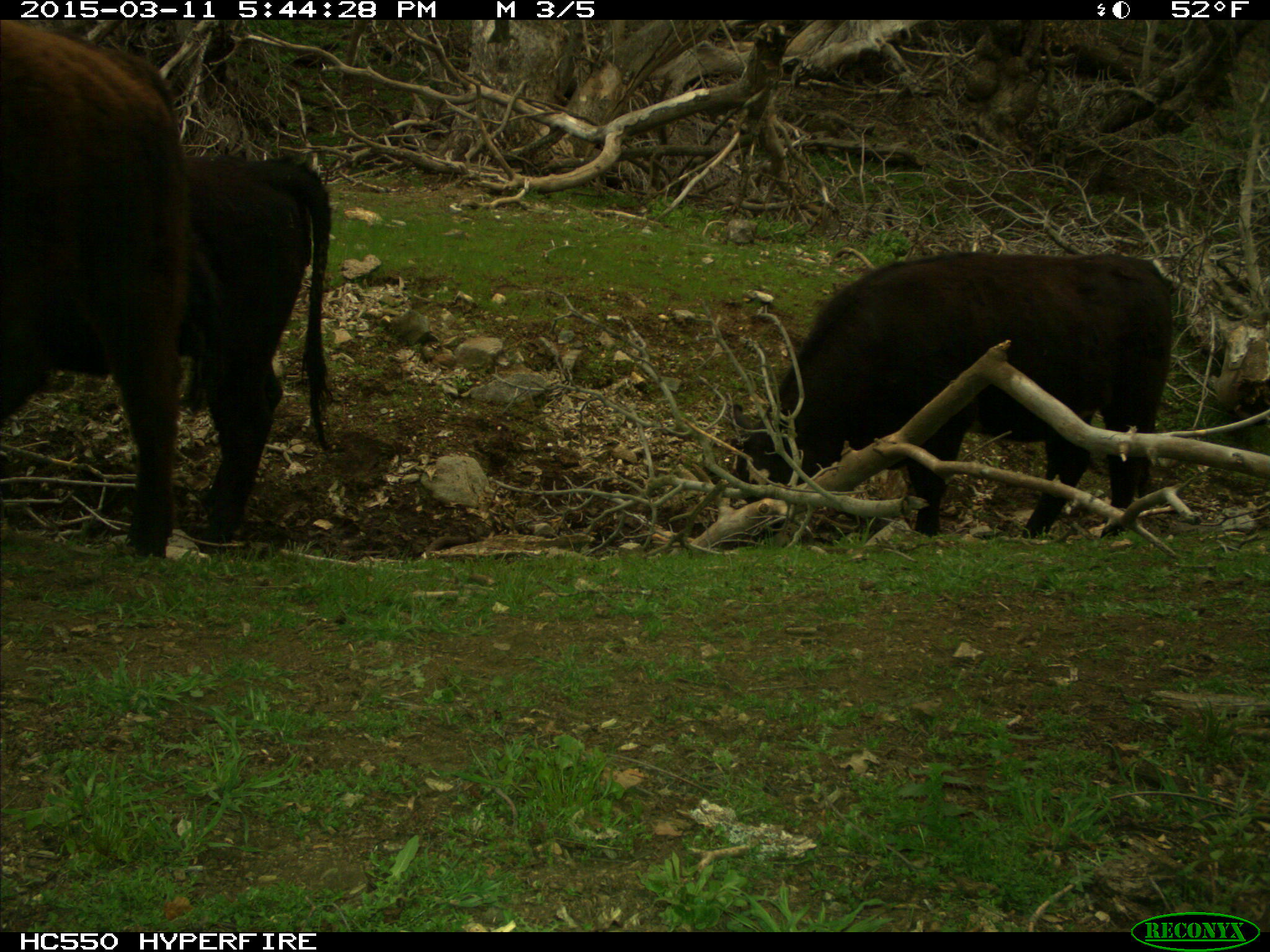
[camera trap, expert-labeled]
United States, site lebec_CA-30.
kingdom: Animalia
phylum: Chordata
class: Mammalia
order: Artiodactyla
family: Bovidae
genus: Bos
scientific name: Bos taurus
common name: domestic cow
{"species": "Bos taurus (domestic cow)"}